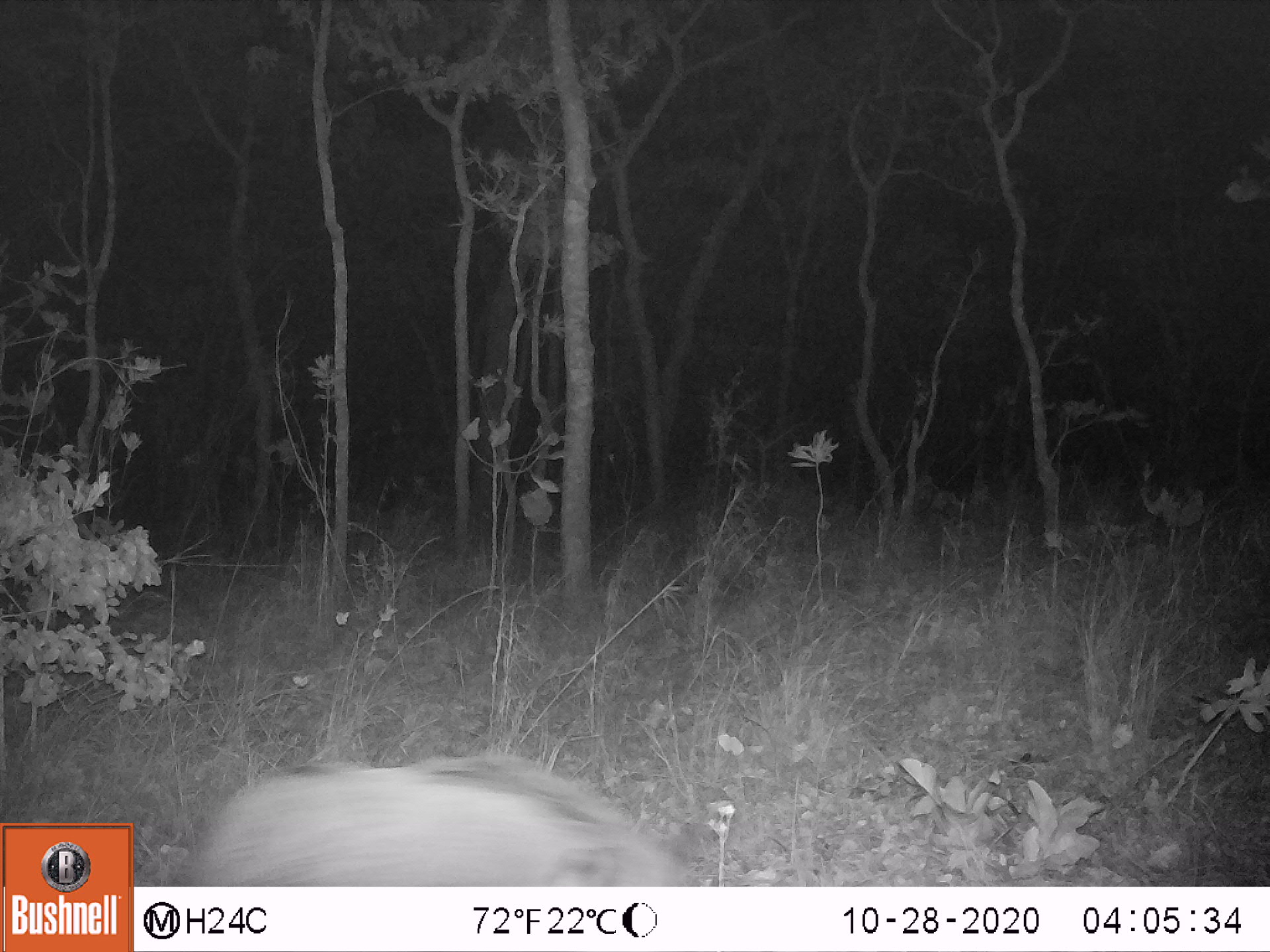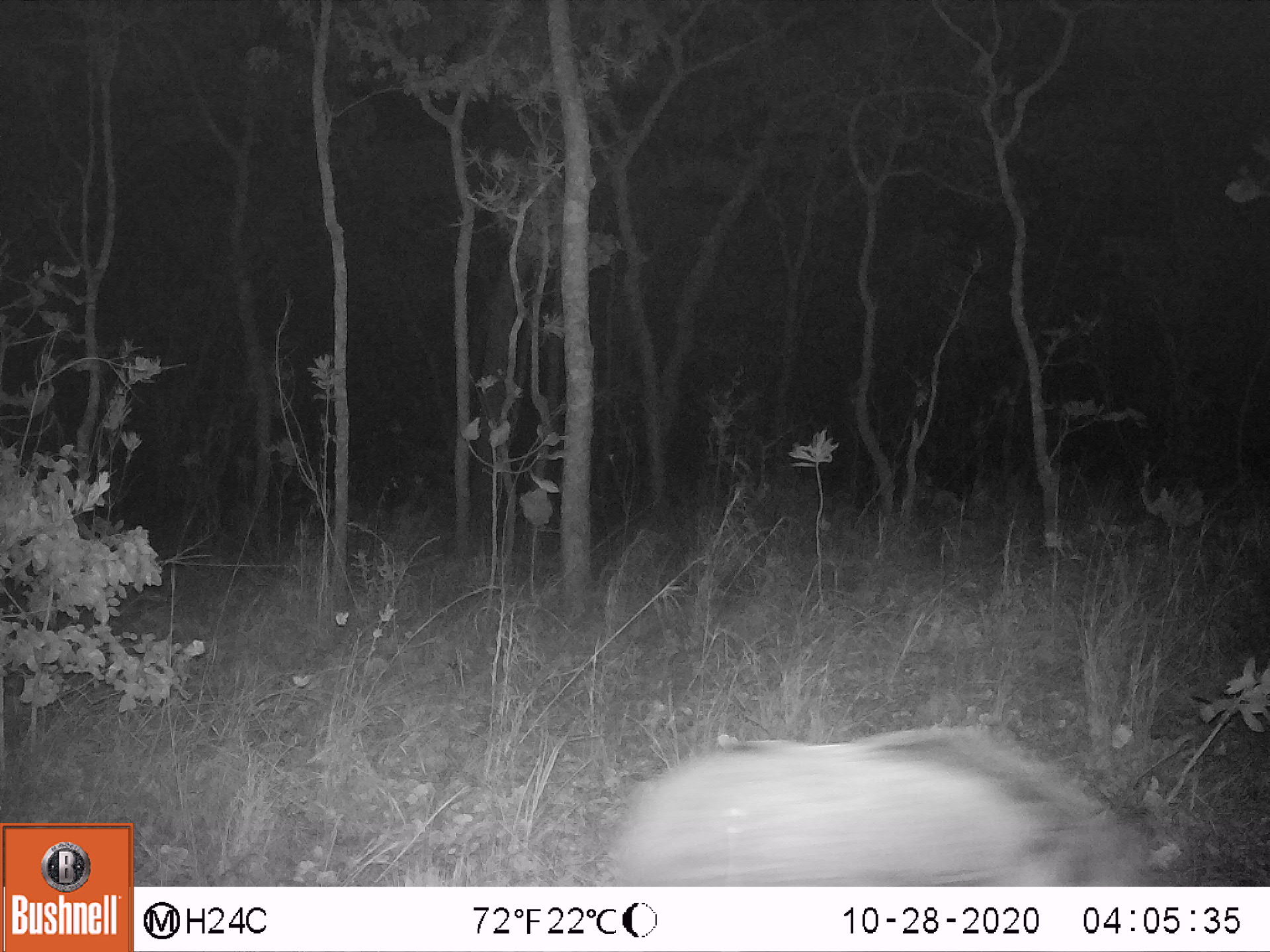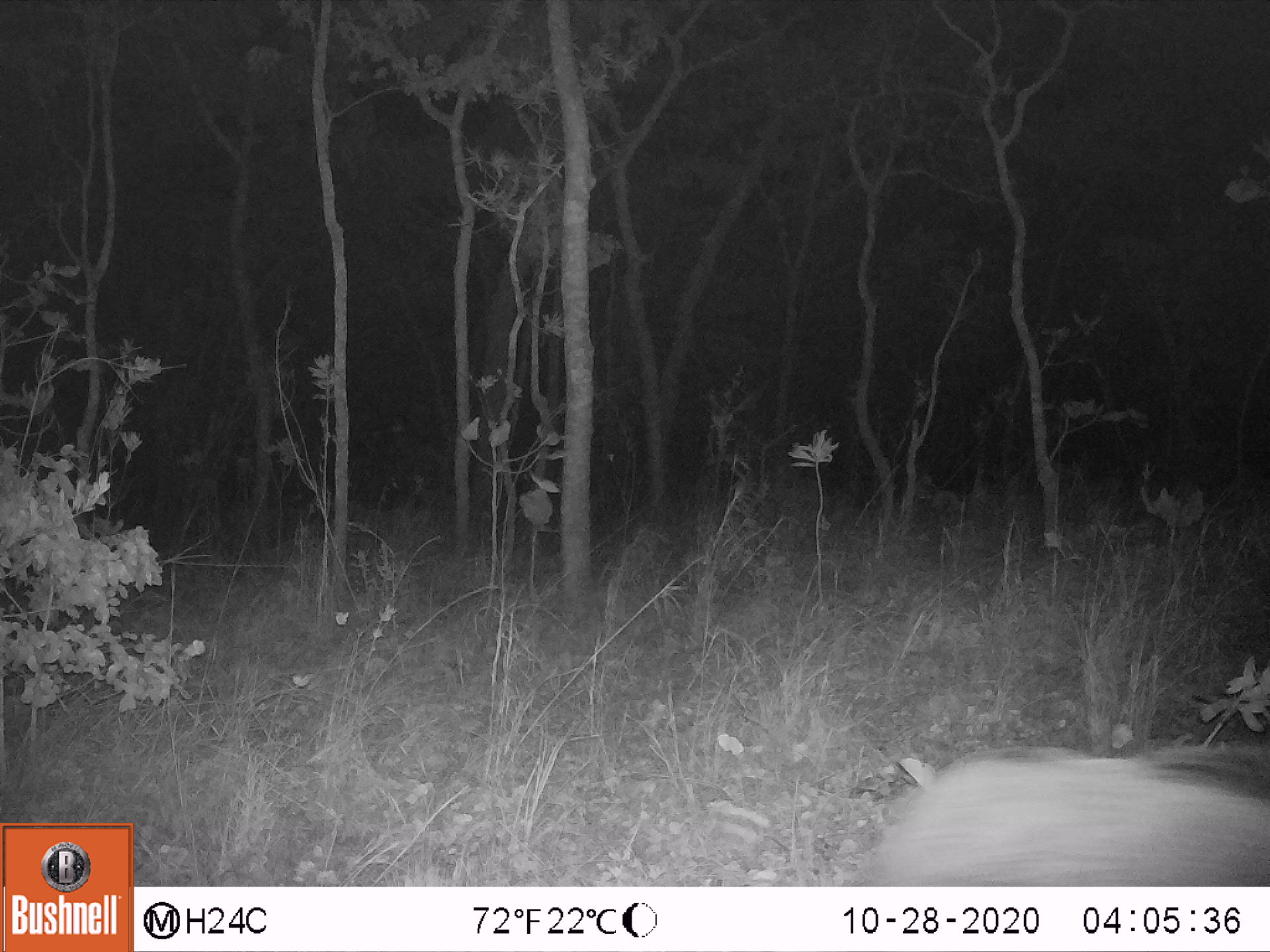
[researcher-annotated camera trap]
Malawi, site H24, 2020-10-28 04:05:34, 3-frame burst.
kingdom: Animalia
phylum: Chordata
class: Mammalia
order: Artiodactyla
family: Suidae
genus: Potamochoerus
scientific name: Potamochoerus larvatus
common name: bushpig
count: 1